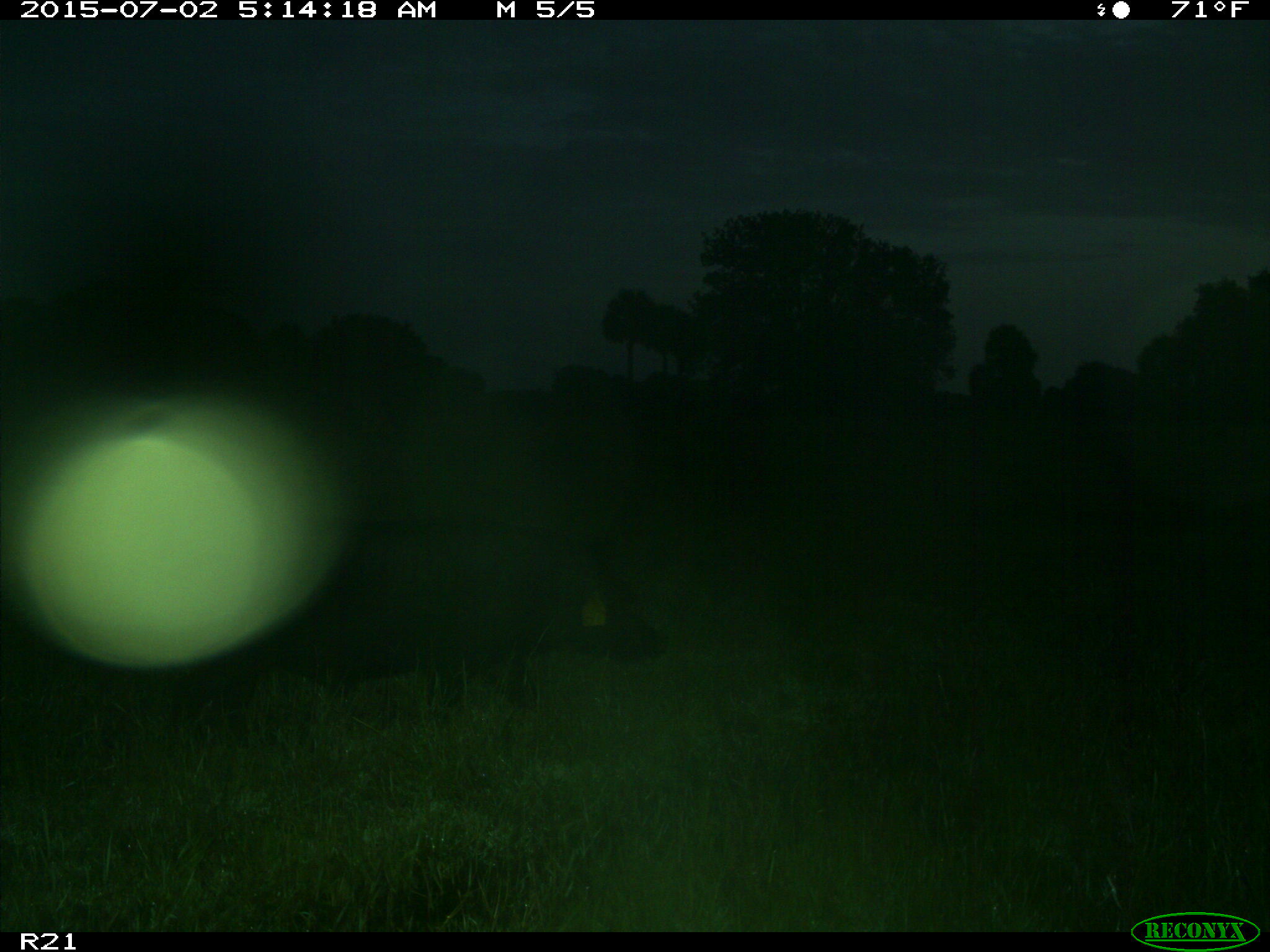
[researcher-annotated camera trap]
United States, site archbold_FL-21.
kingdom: Animalia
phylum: Chordata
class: Mammalia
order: Artiodactyla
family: Suidae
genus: Sus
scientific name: Sus scrofa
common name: wild boar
Sus scrofa (wild boar).